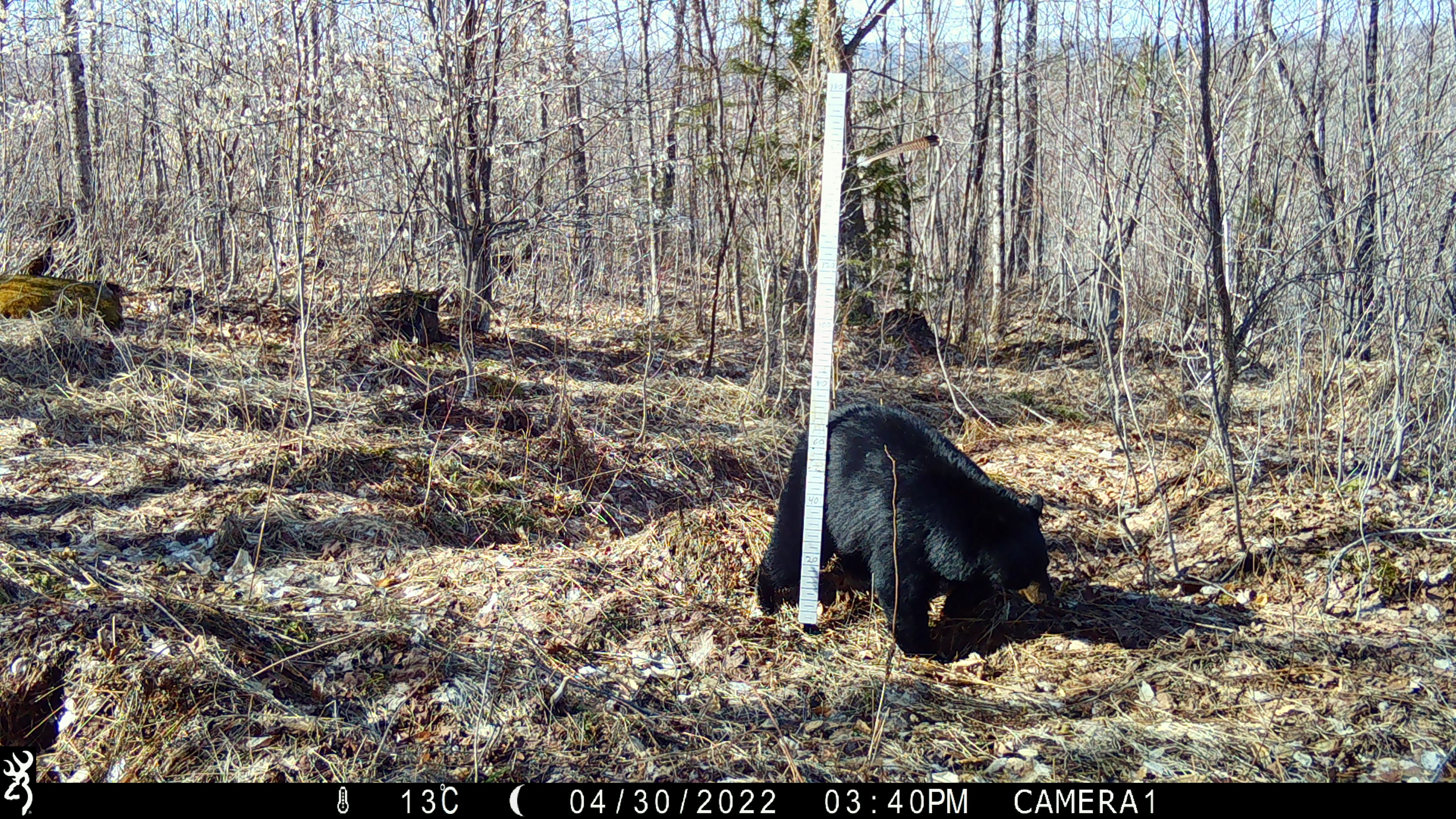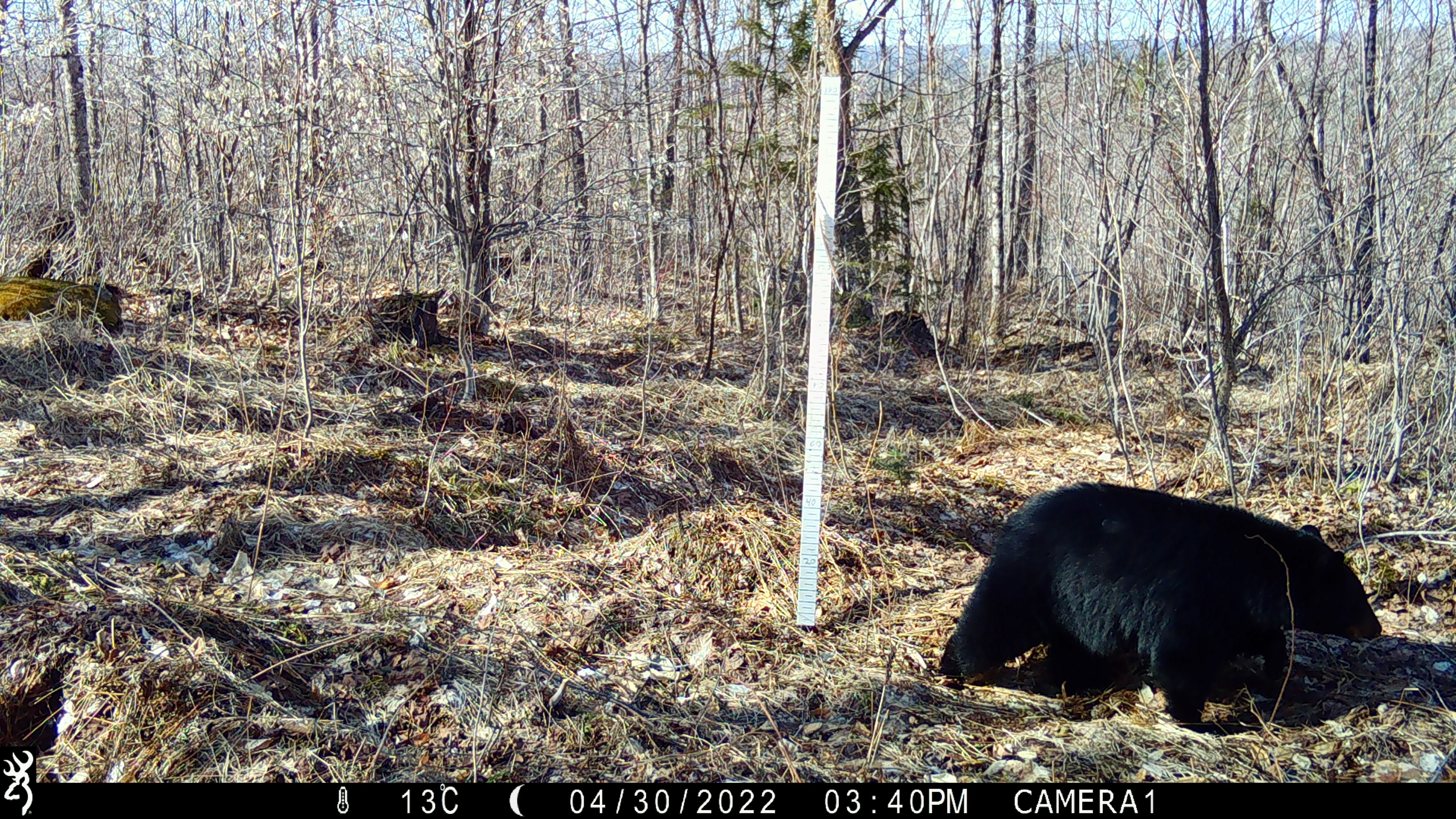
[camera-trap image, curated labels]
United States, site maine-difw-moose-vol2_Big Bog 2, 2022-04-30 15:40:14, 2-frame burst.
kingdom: Animalia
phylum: Chordata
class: Mammalia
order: Carnivora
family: Ursidae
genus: Ursus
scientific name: Ursus americanus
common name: black bear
Black bear (Ursus americanus).